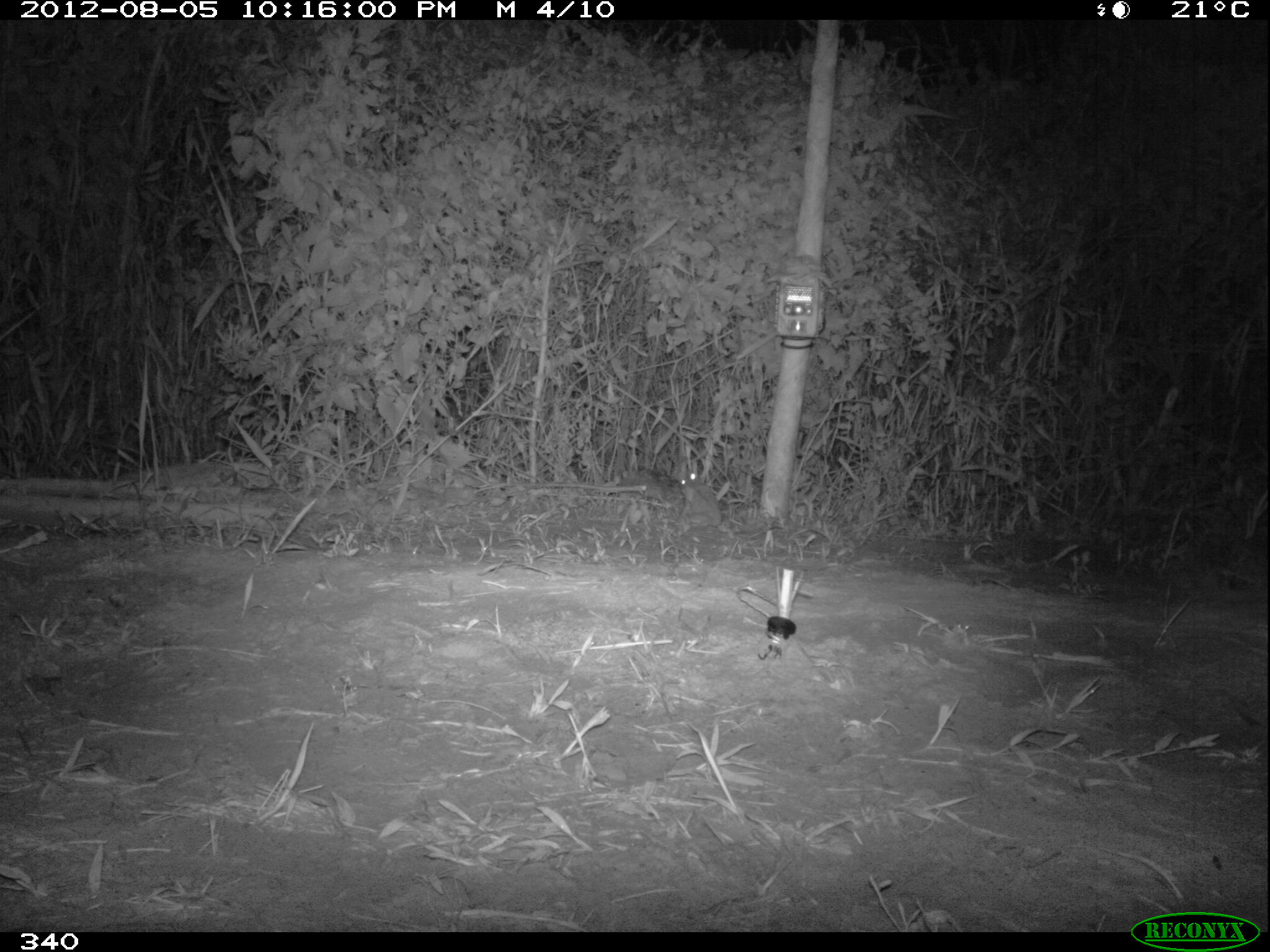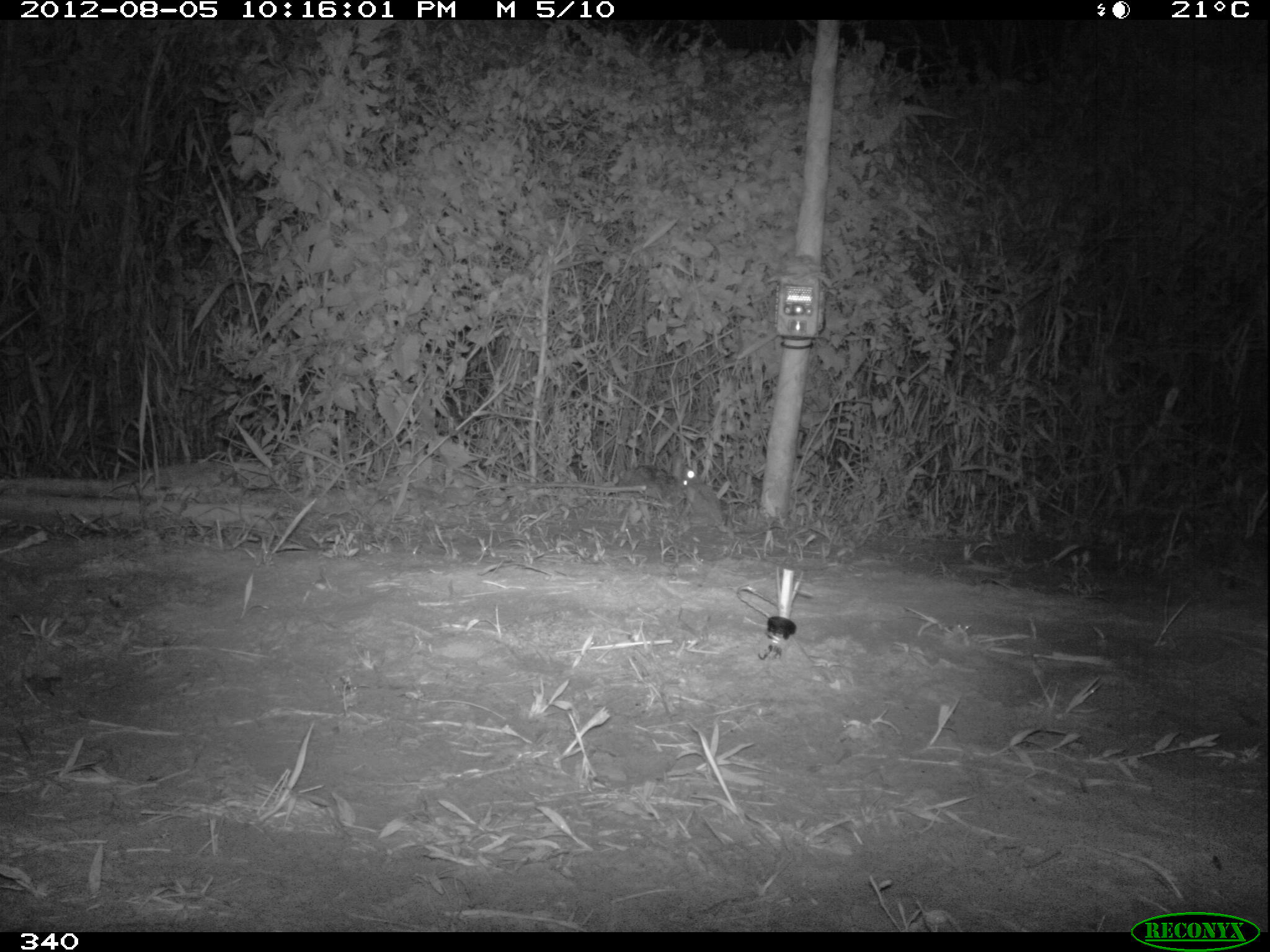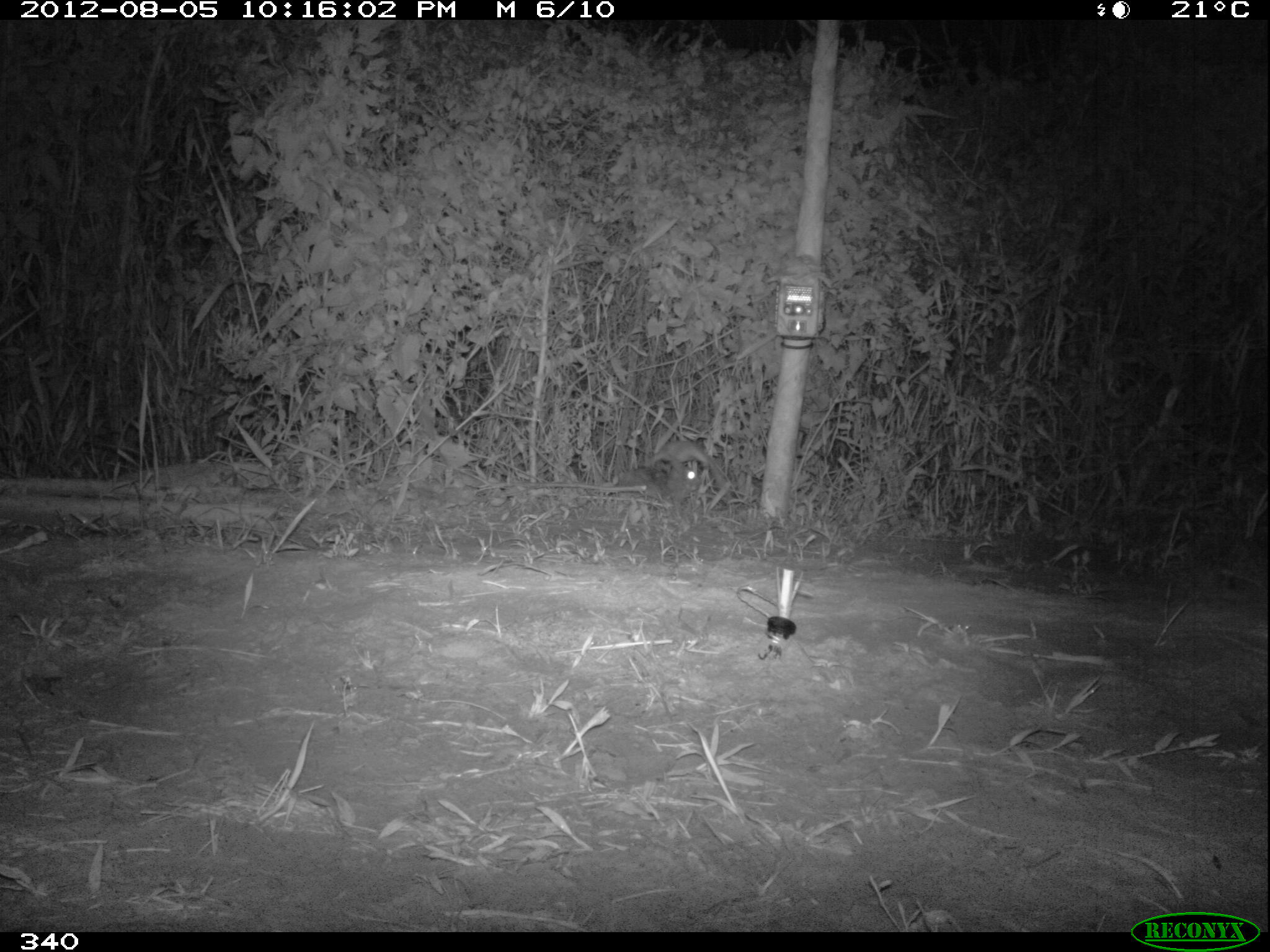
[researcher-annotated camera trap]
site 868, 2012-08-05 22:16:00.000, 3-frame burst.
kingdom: Animalia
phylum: Chordata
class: Mammalia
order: Lagomorpha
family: Leporidae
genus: Sylvilagus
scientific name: Sylvilagus brasiliensis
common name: tapeti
Sylvilagus brasiliensis (tapeti).